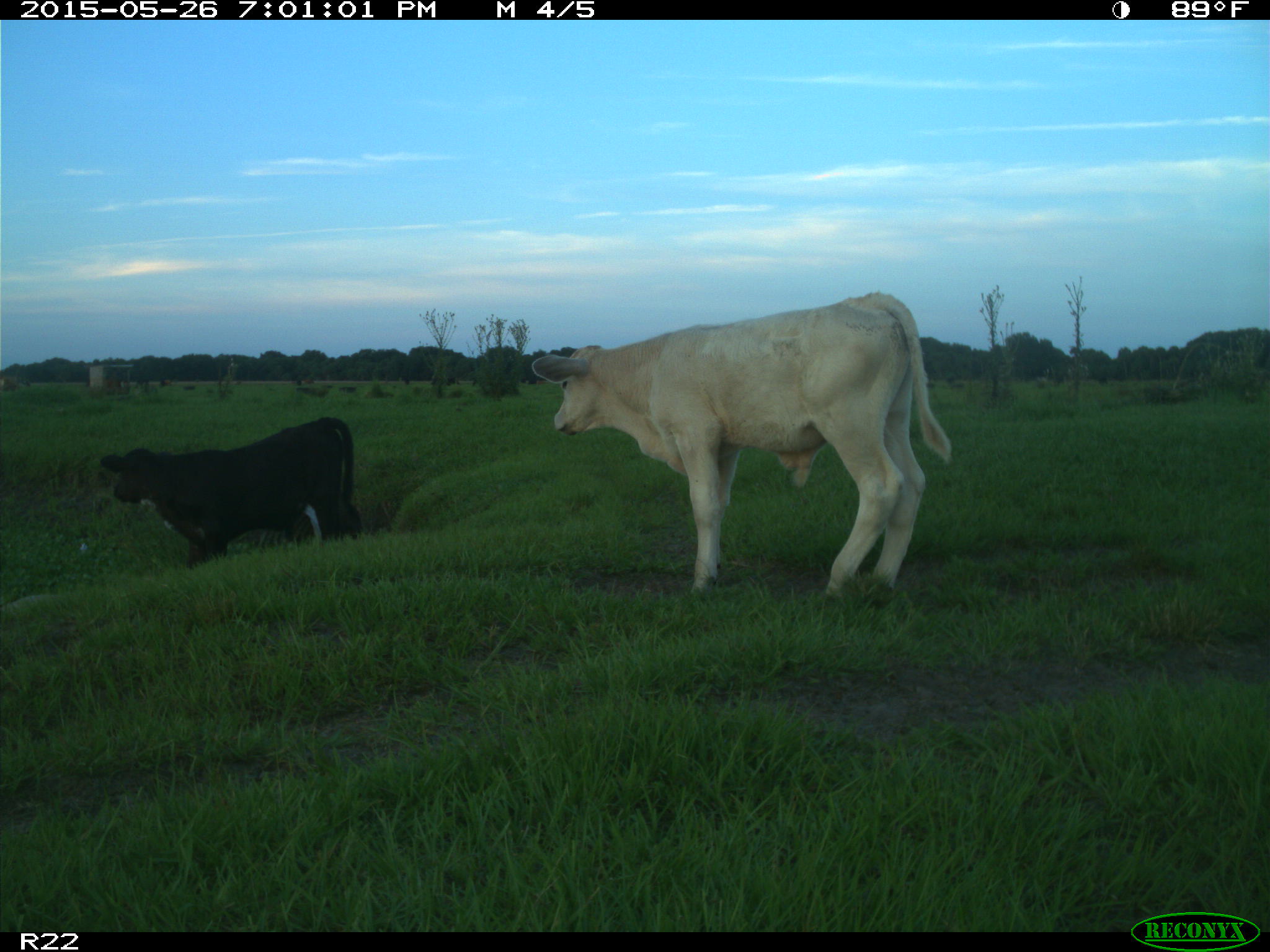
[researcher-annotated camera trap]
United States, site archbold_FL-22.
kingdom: Animalia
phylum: Chordata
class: Mammalia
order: Artiodactyla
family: Bovidae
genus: Bos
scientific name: Bos taurus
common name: domestic cow